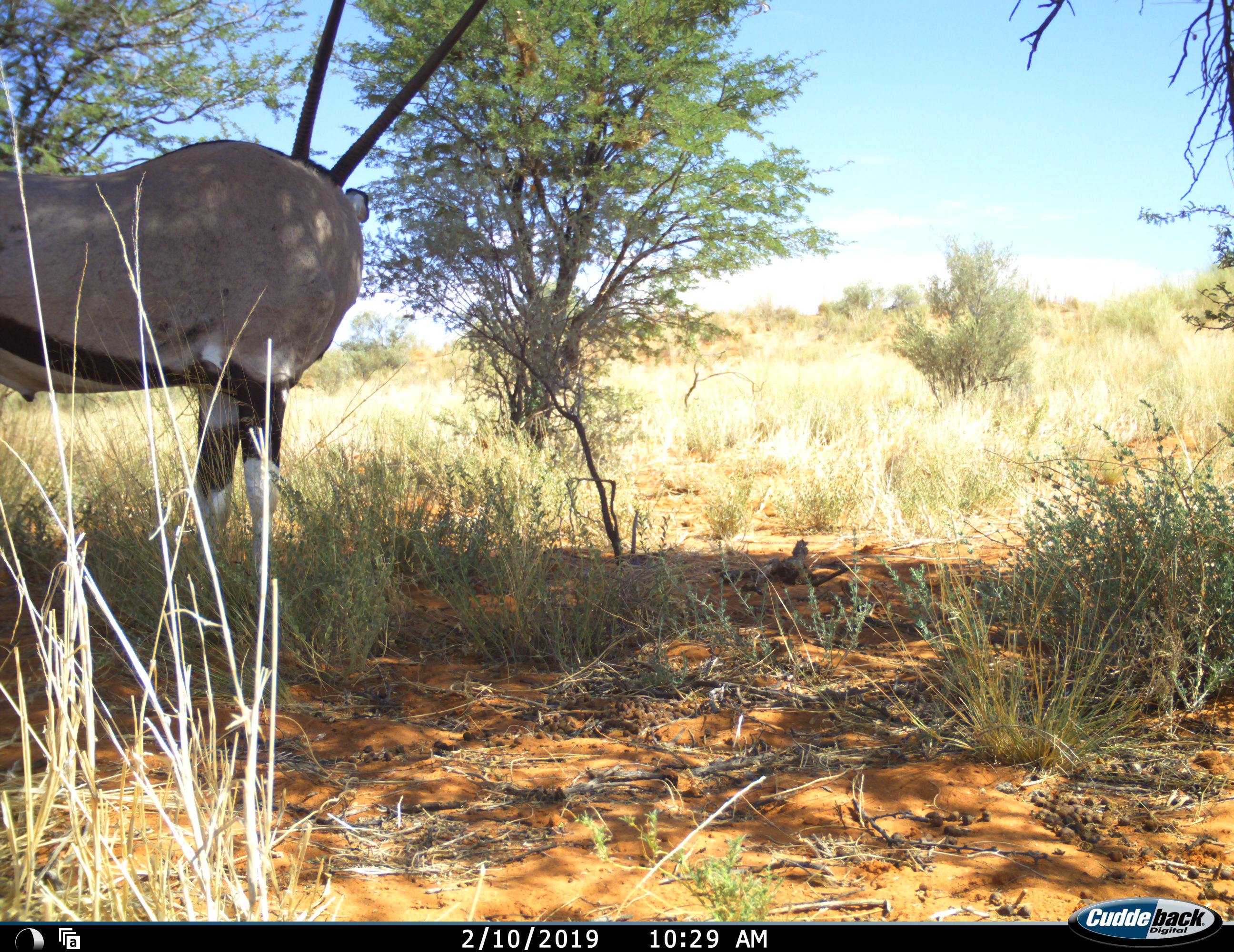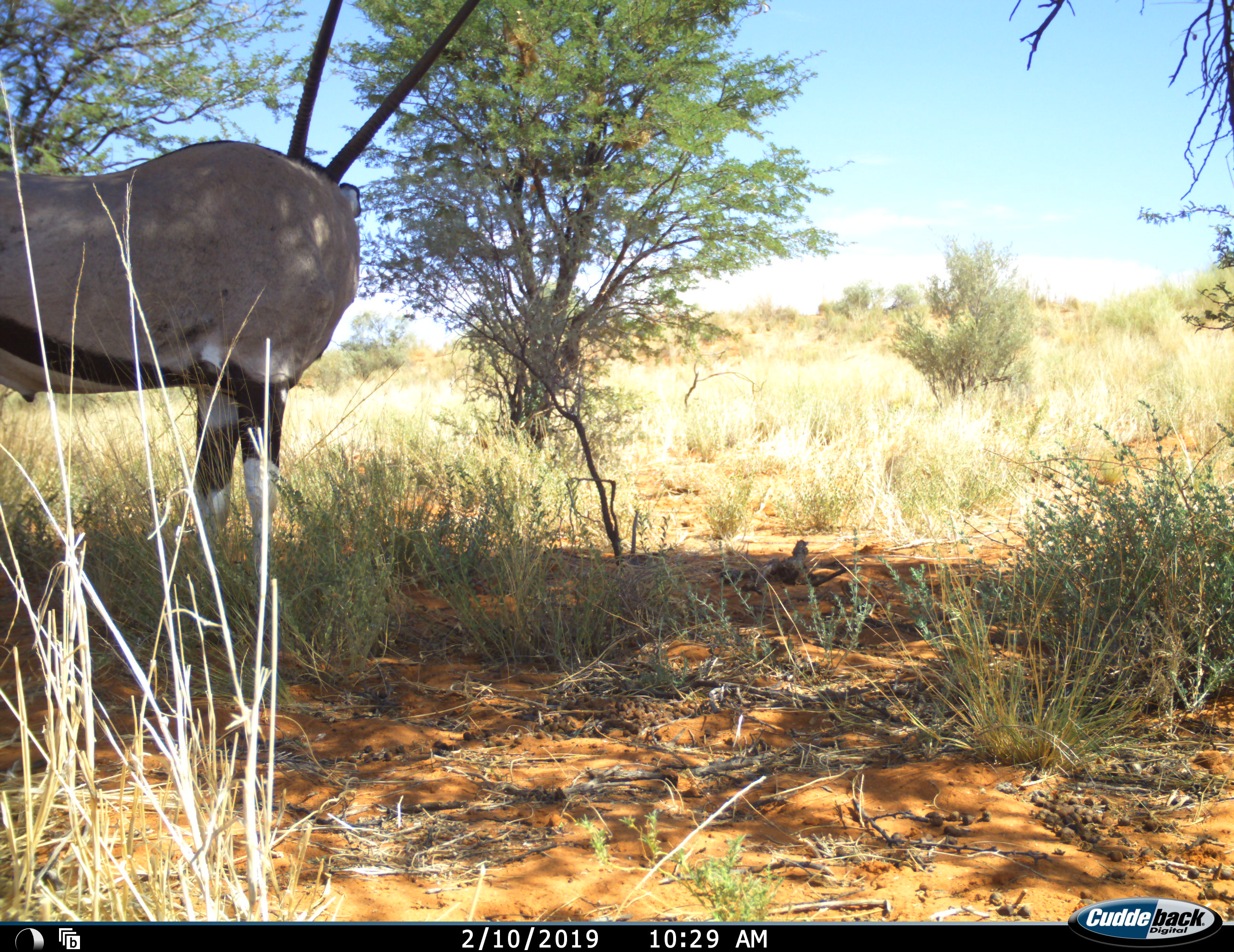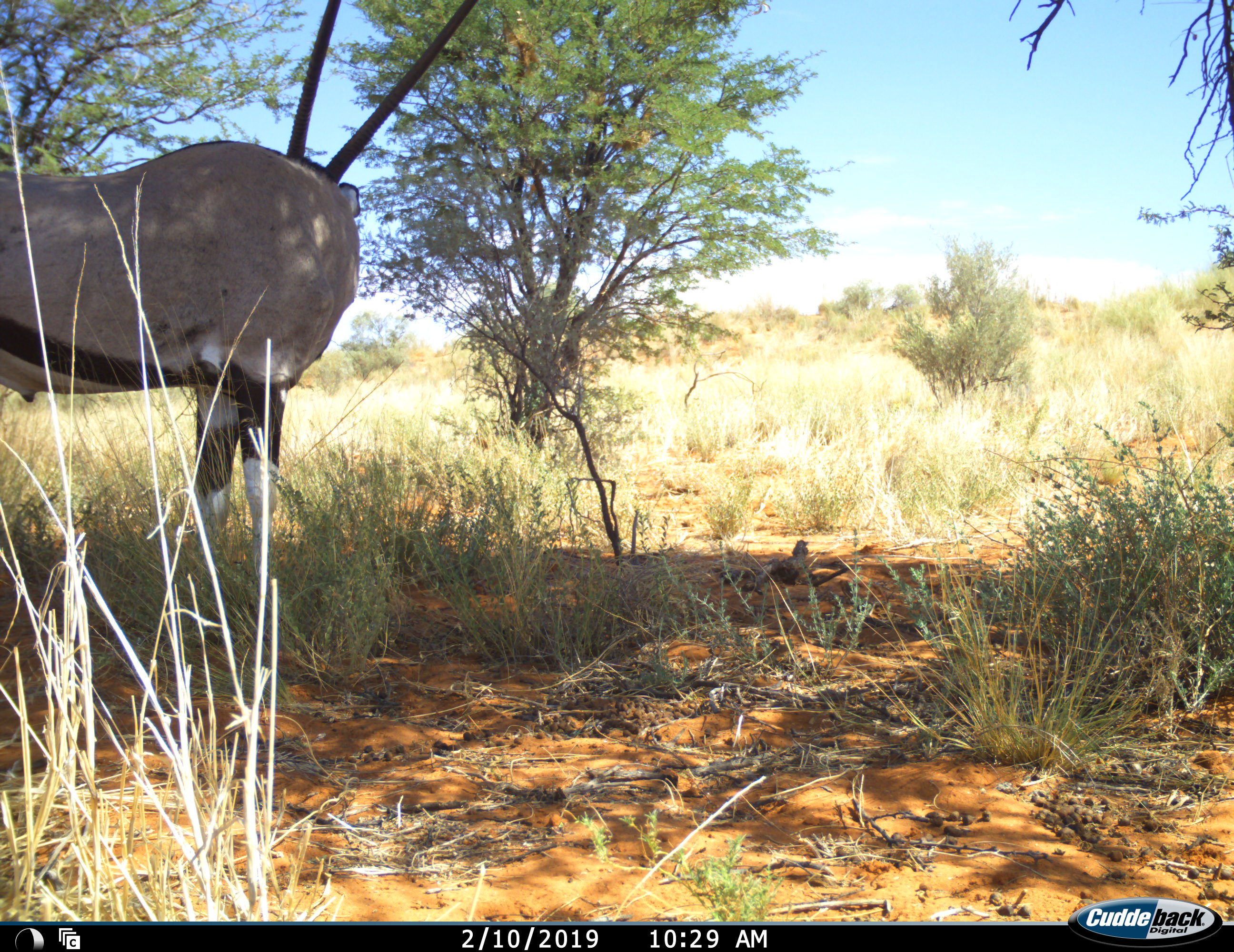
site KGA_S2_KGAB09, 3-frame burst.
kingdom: Animalia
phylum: Chordata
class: Mammalia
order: Artiodactyla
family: Bovidae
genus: Oryx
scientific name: Oryx gazella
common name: gemsbok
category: oryx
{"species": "oryx (gemsbok) (Oryx gazella)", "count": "1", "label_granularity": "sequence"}